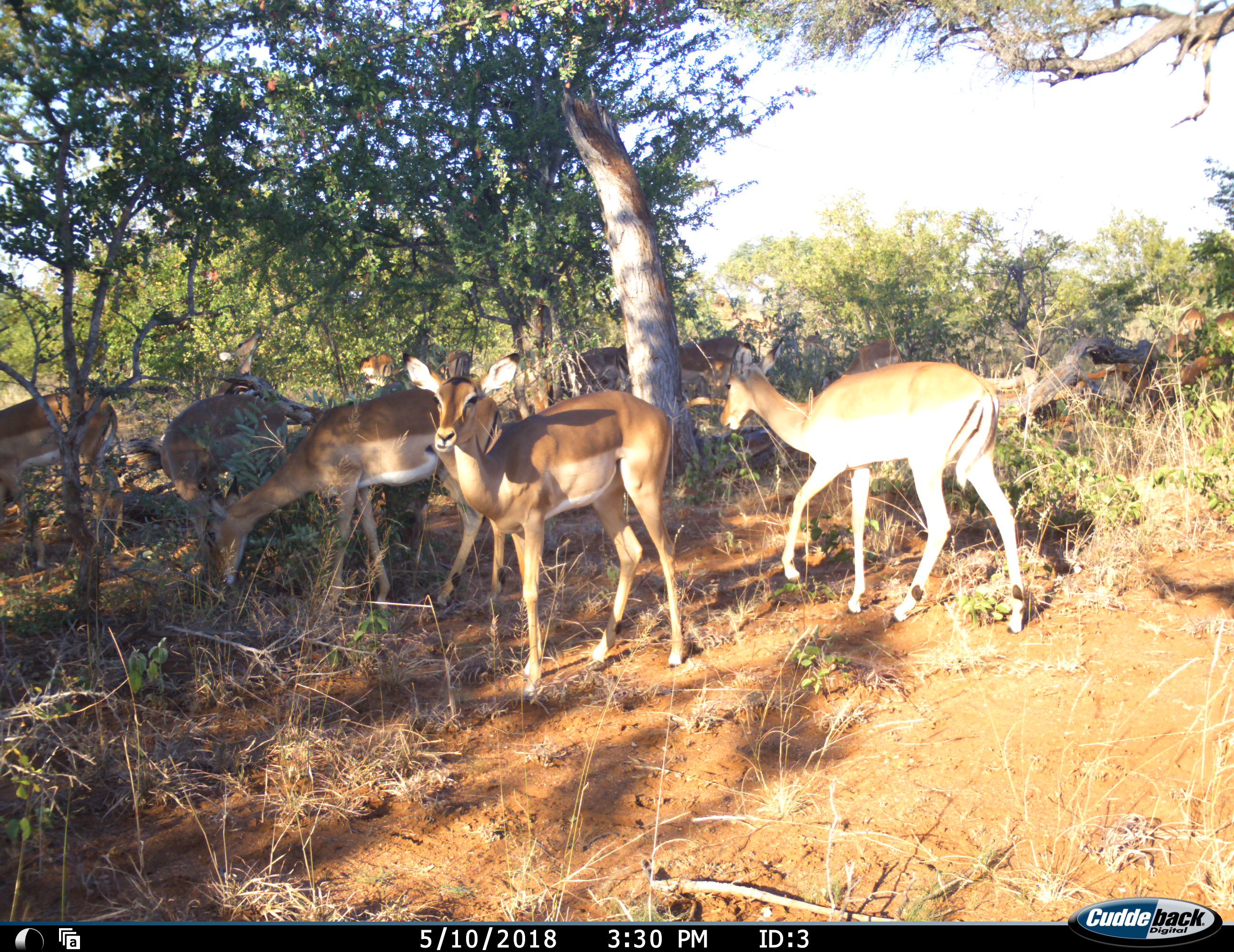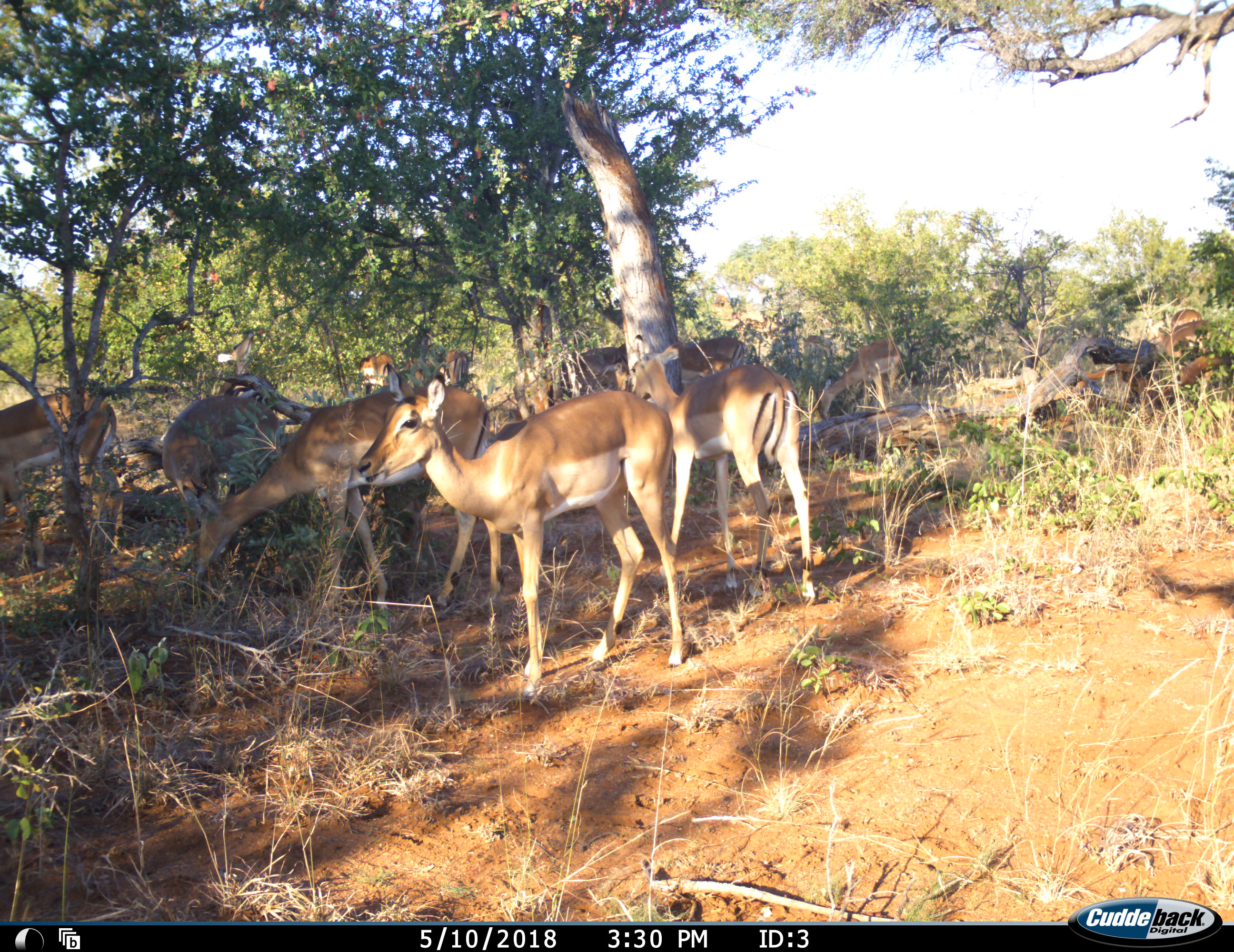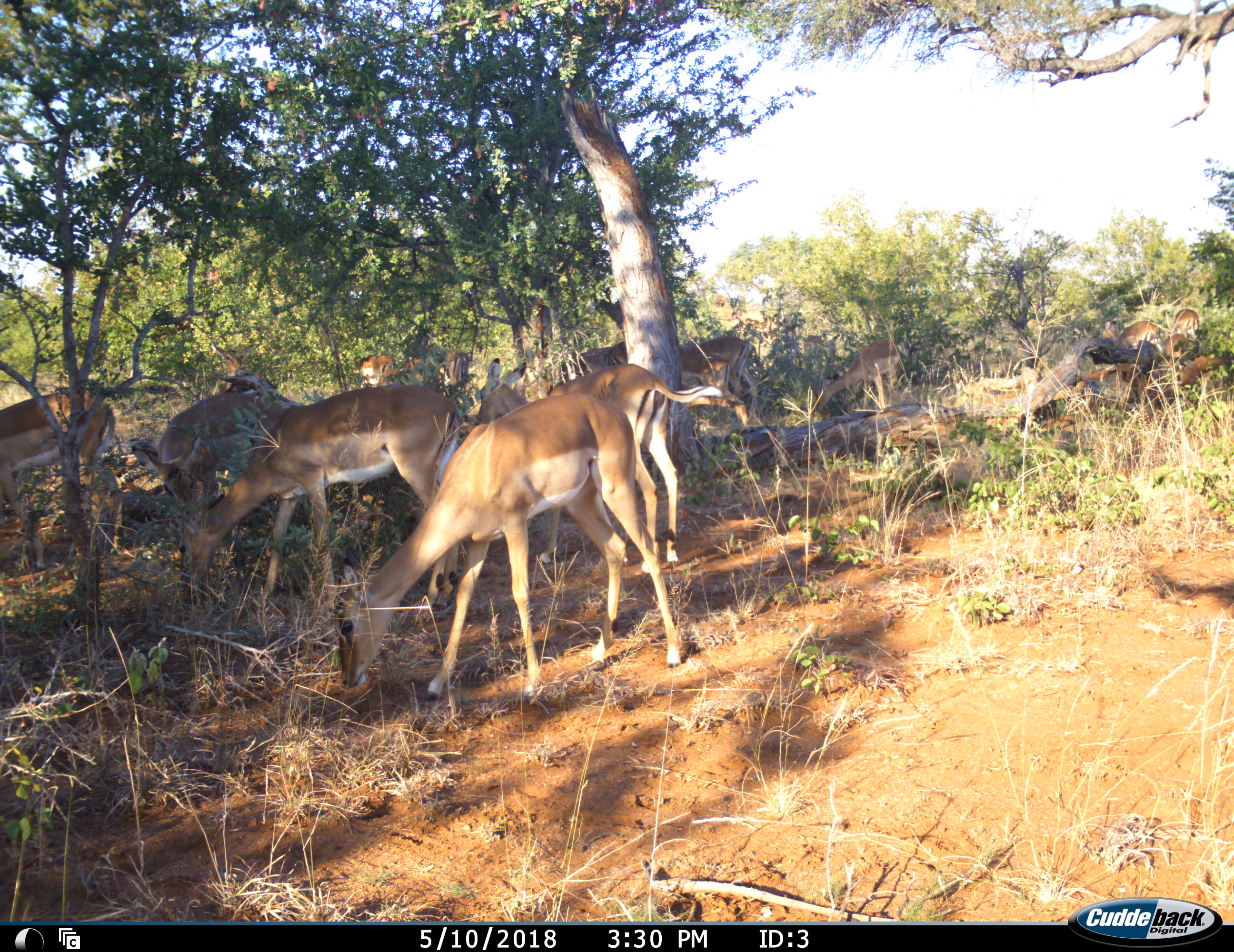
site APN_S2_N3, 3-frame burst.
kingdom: Animalia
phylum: Chordata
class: Mammalia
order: Artiodactyla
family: Bovidae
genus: Aepyceros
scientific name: Aepyceros melampus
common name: impala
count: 11-50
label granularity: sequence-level